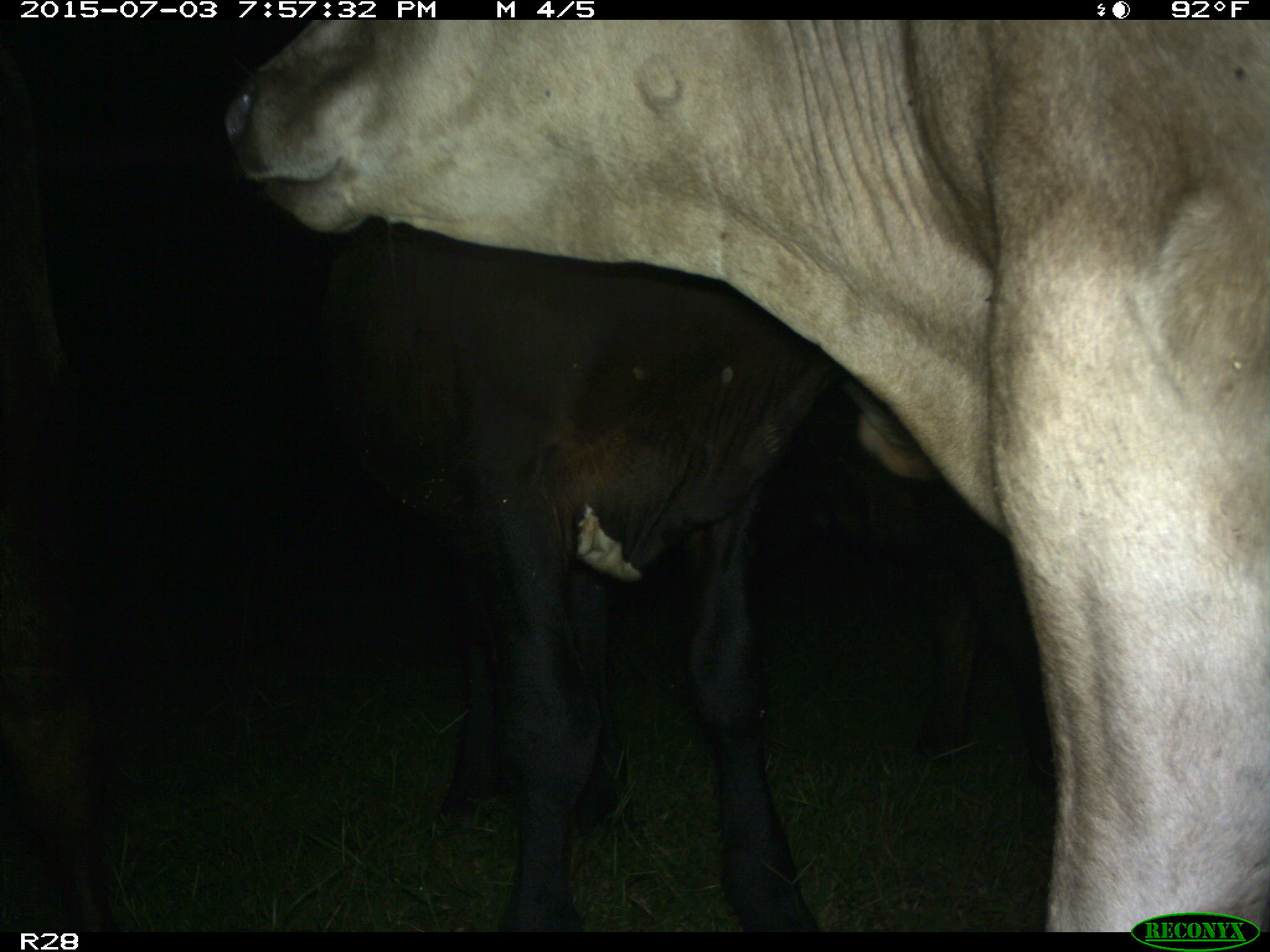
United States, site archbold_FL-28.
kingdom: Animalia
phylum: Chordata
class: Mammalia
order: Artiodactyla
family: Bovidae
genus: Bos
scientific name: Bos taurus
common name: domestic cow